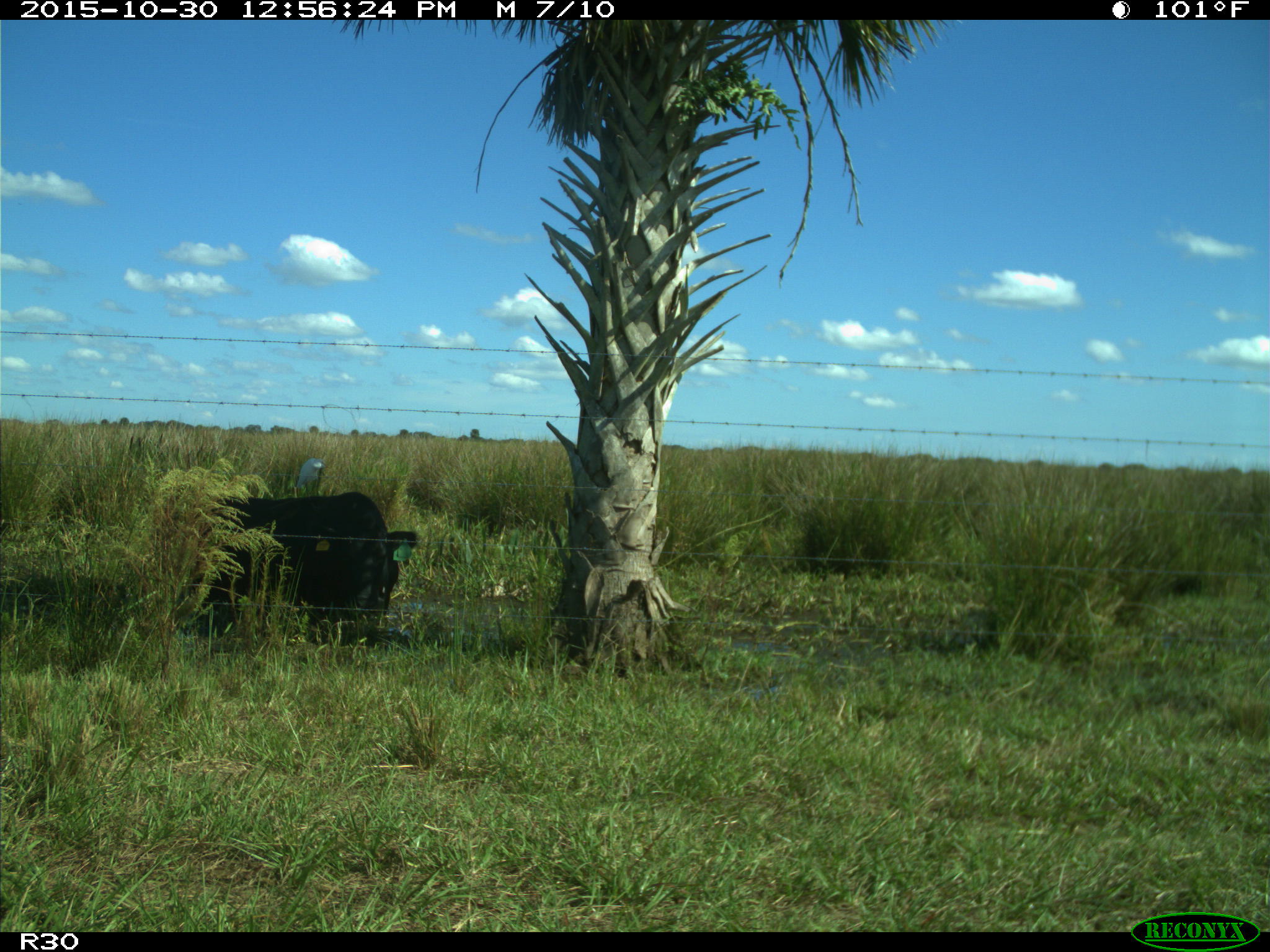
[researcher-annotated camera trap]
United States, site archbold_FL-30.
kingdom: Animalia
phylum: Chordata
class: Mammalia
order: Artiodactyla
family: Bovidae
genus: Bos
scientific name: Bos taurus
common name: domestic cow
Bos taurus (domestic cow).